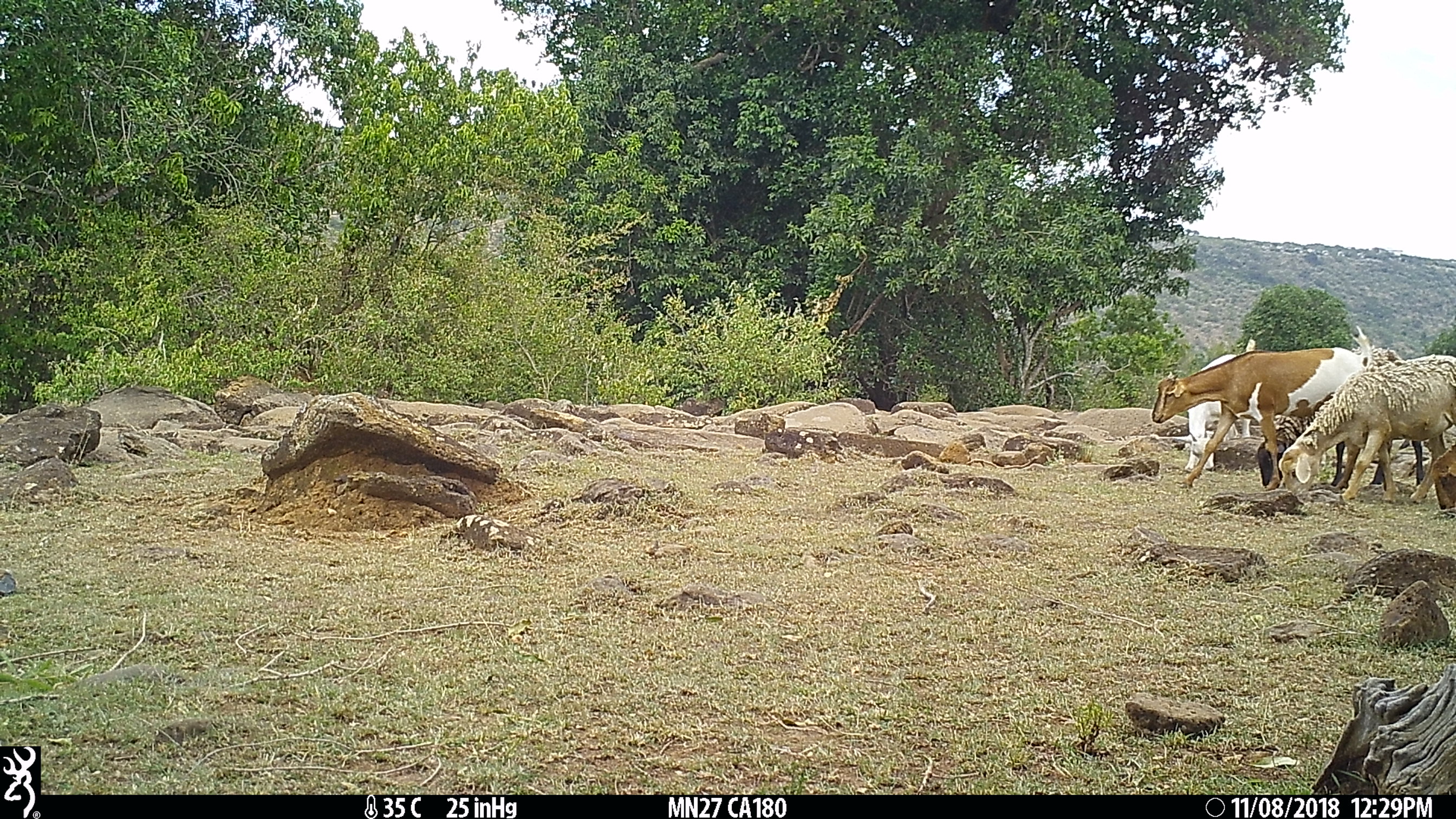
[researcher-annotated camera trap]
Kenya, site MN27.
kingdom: Animalia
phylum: Chordata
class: Mammalia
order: Artiodactyla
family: Bovidae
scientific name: Bovidae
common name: sheep or goat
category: shoat